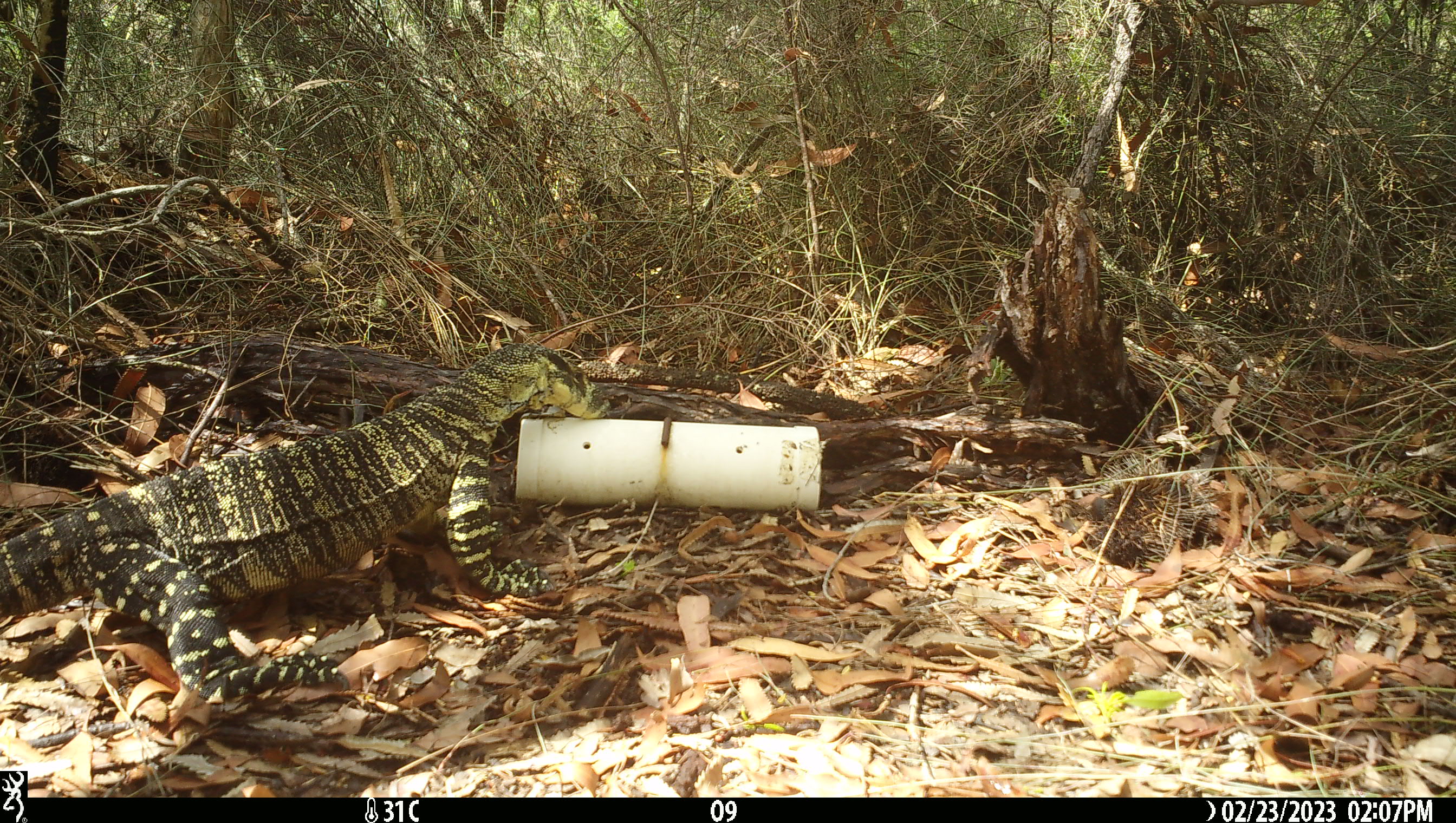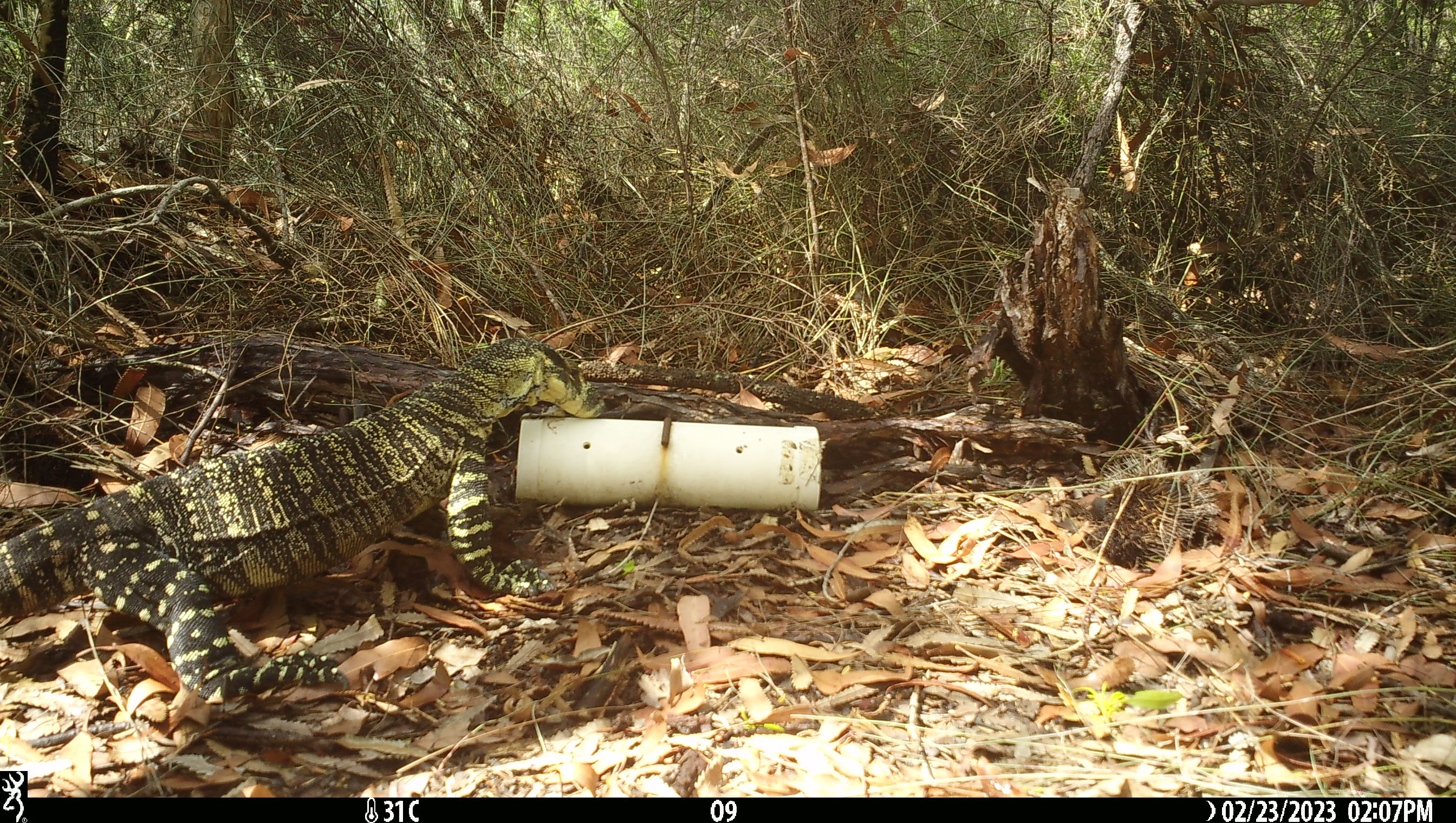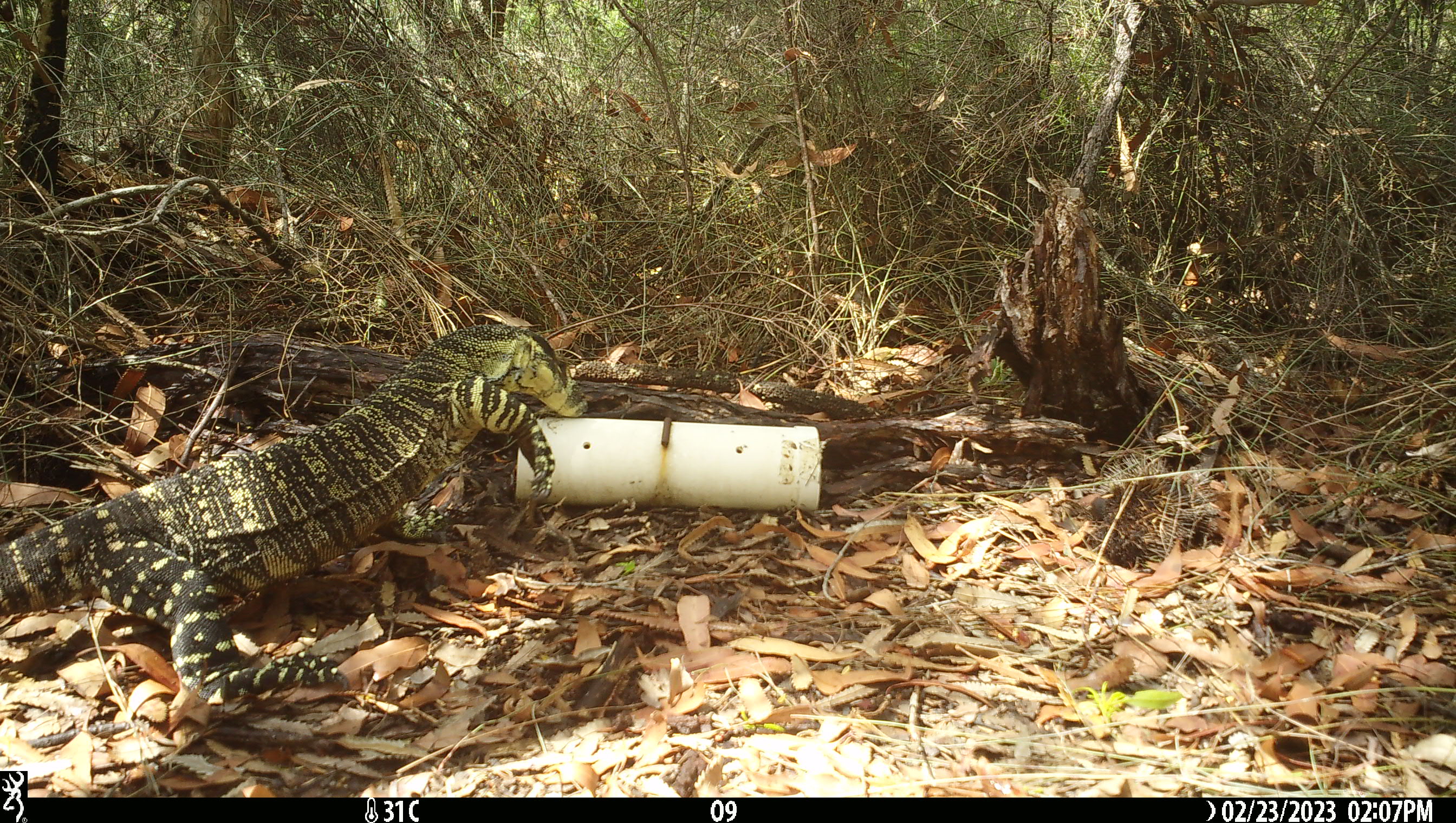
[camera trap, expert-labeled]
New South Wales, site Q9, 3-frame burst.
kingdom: Animalia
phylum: Chordata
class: Reptilia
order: Squamata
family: Varanidae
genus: Varanus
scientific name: Varanus varius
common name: lace monitor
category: goanna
Goanna (lace monitor) (Varanus varius).